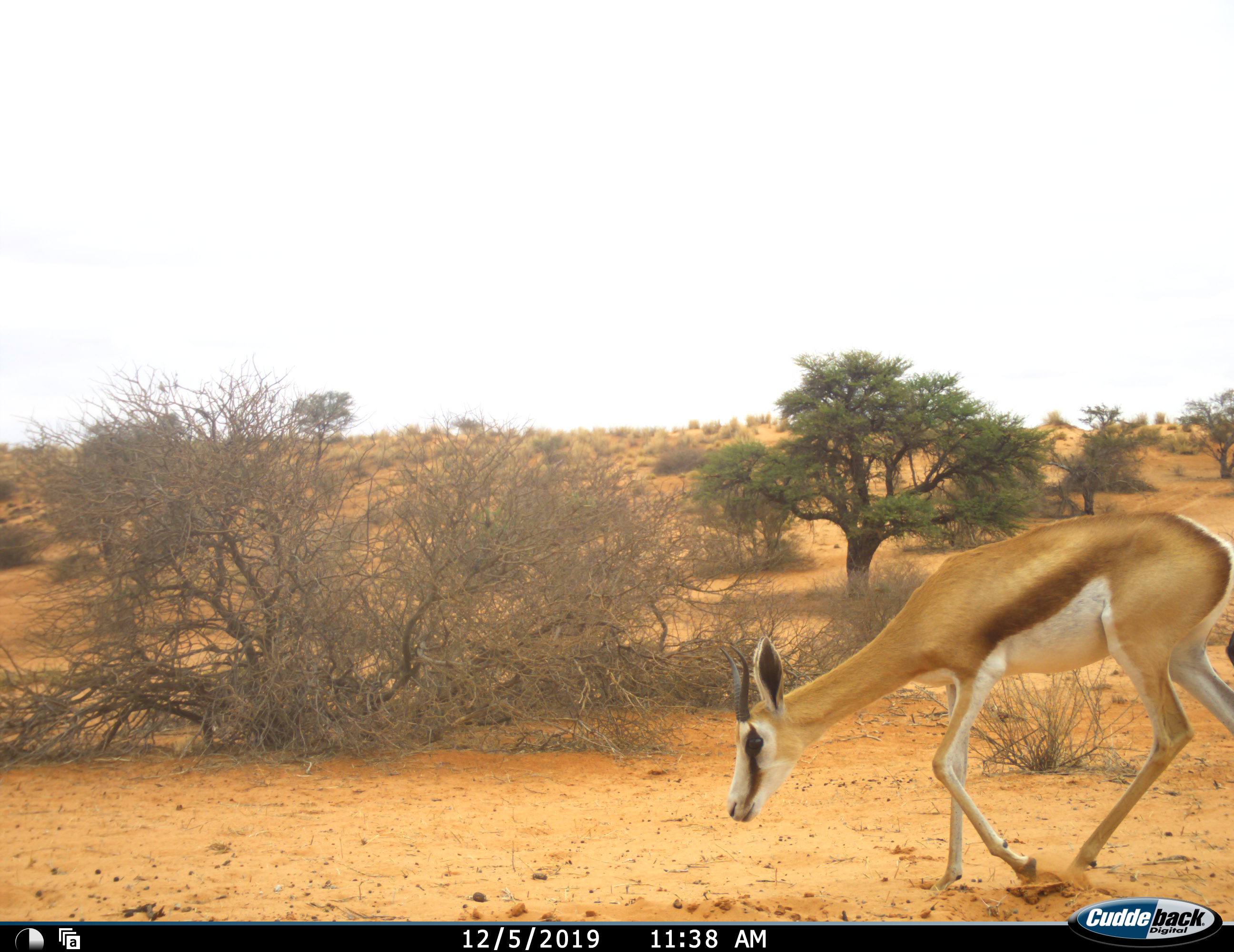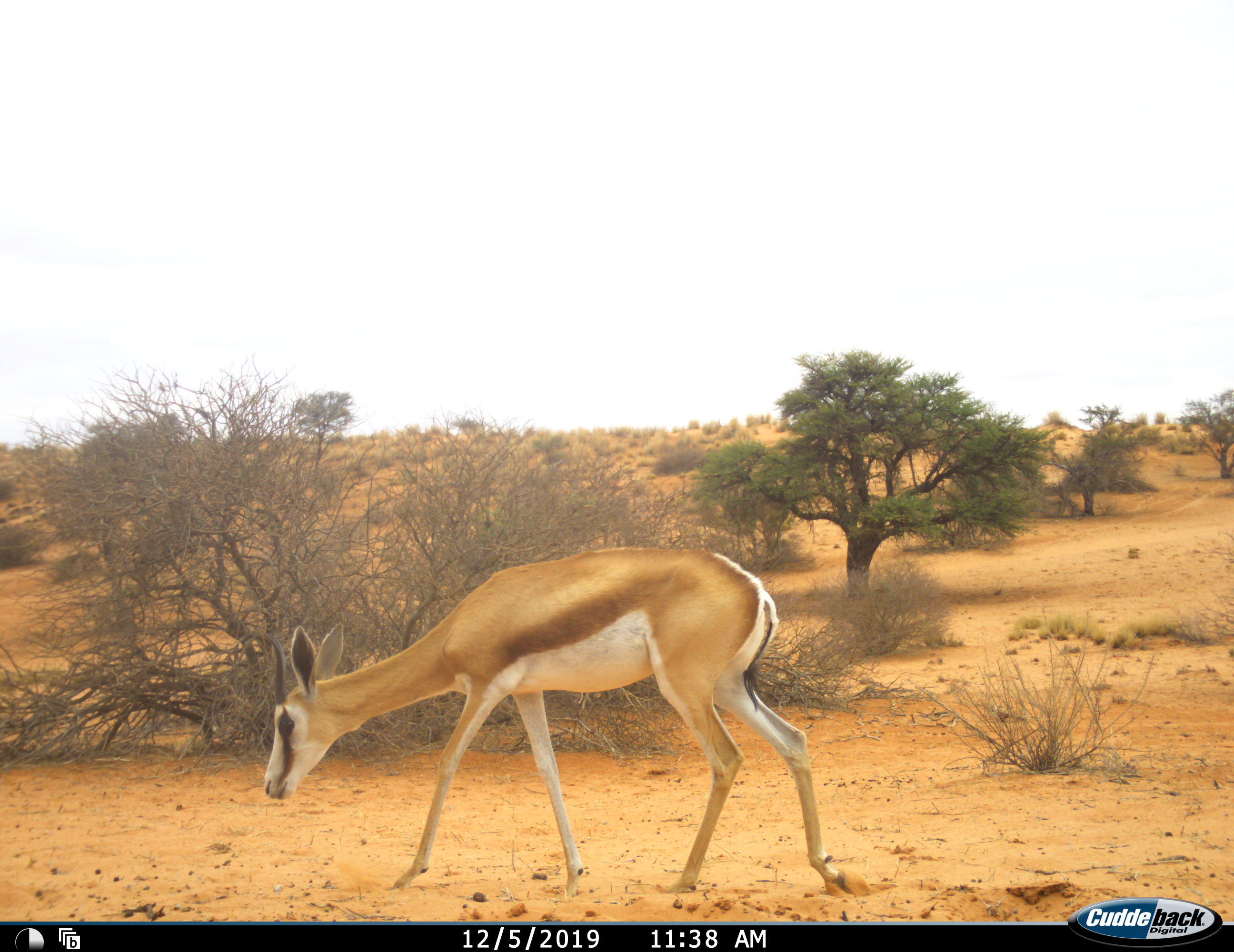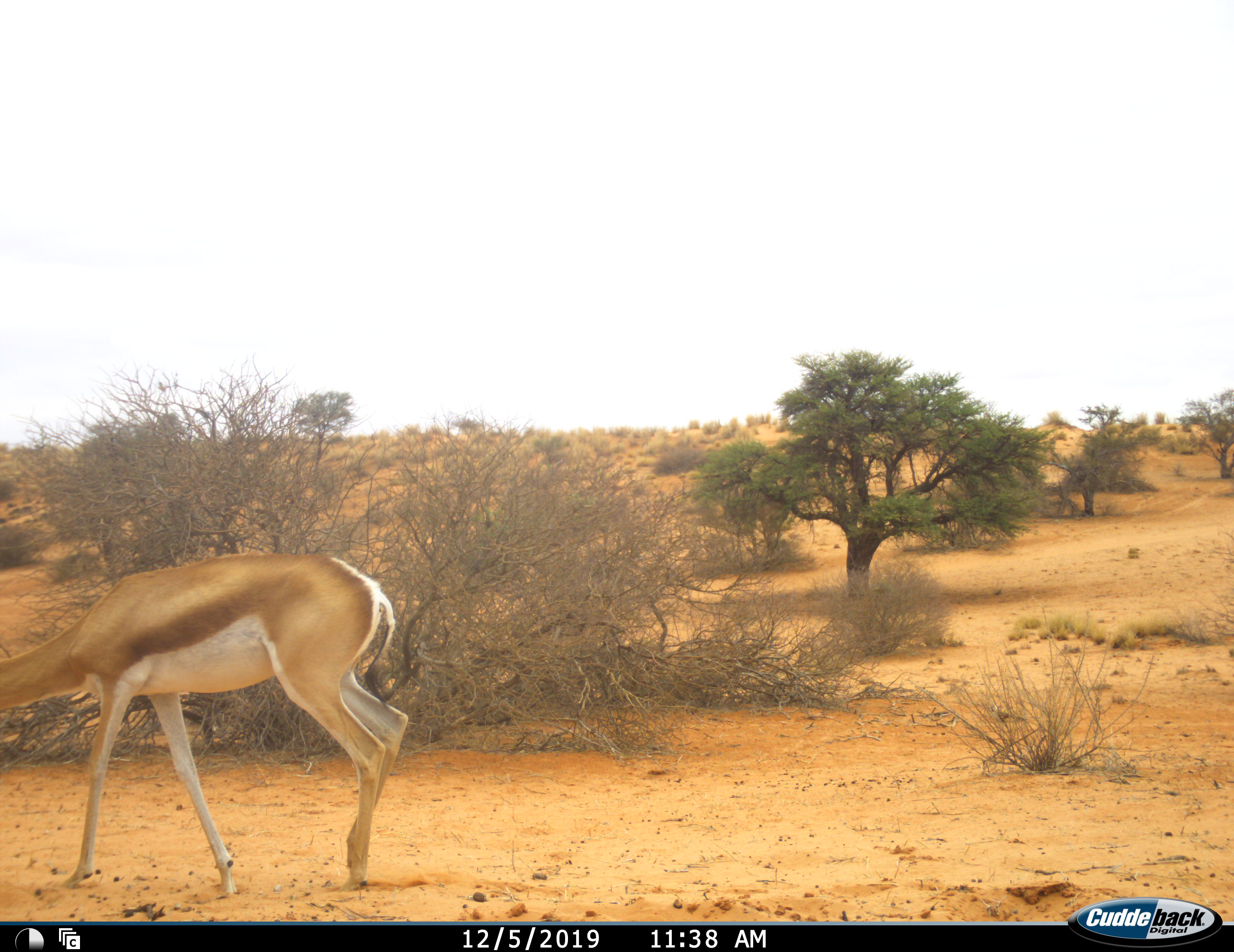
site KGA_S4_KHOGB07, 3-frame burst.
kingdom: Animalia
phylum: Chordata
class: Mammalia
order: Artiodactyla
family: Bovidae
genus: Antidorcas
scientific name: Antidorcas marsupialis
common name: springbok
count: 1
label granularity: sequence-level